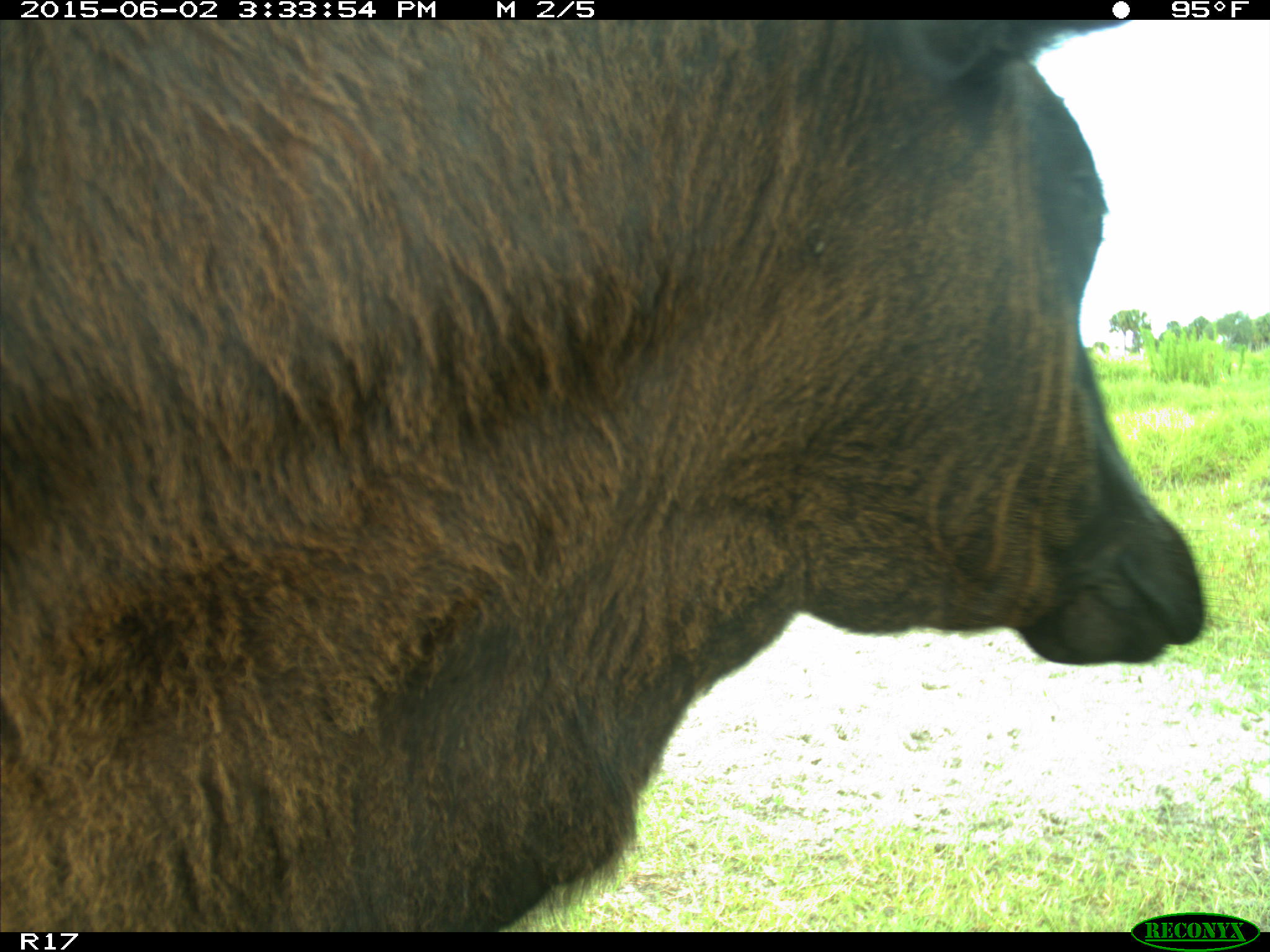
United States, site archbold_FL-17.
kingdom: Animalia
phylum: Chordata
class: Mammalia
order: Artiodactyla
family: Bovidae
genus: Bos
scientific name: Bos taurus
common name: domestic cow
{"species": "Bos taurus (domestic cow)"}